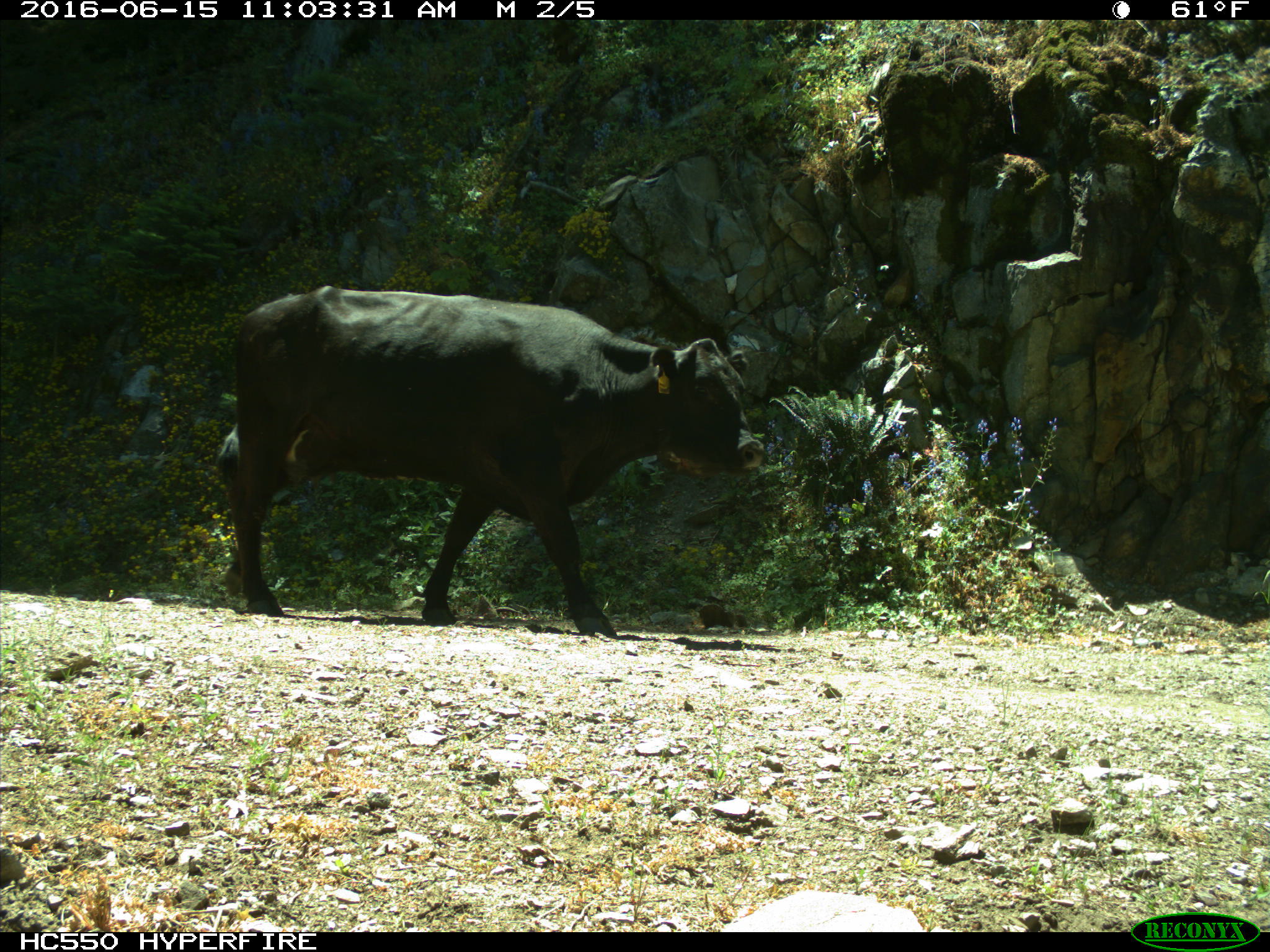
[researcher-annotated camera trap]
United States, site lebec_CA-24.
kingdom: Animalia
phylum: Chordata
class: Mammalia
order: Artiodactyla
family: Bovidae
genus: Bos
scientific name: Bos taurus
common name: domestic cow